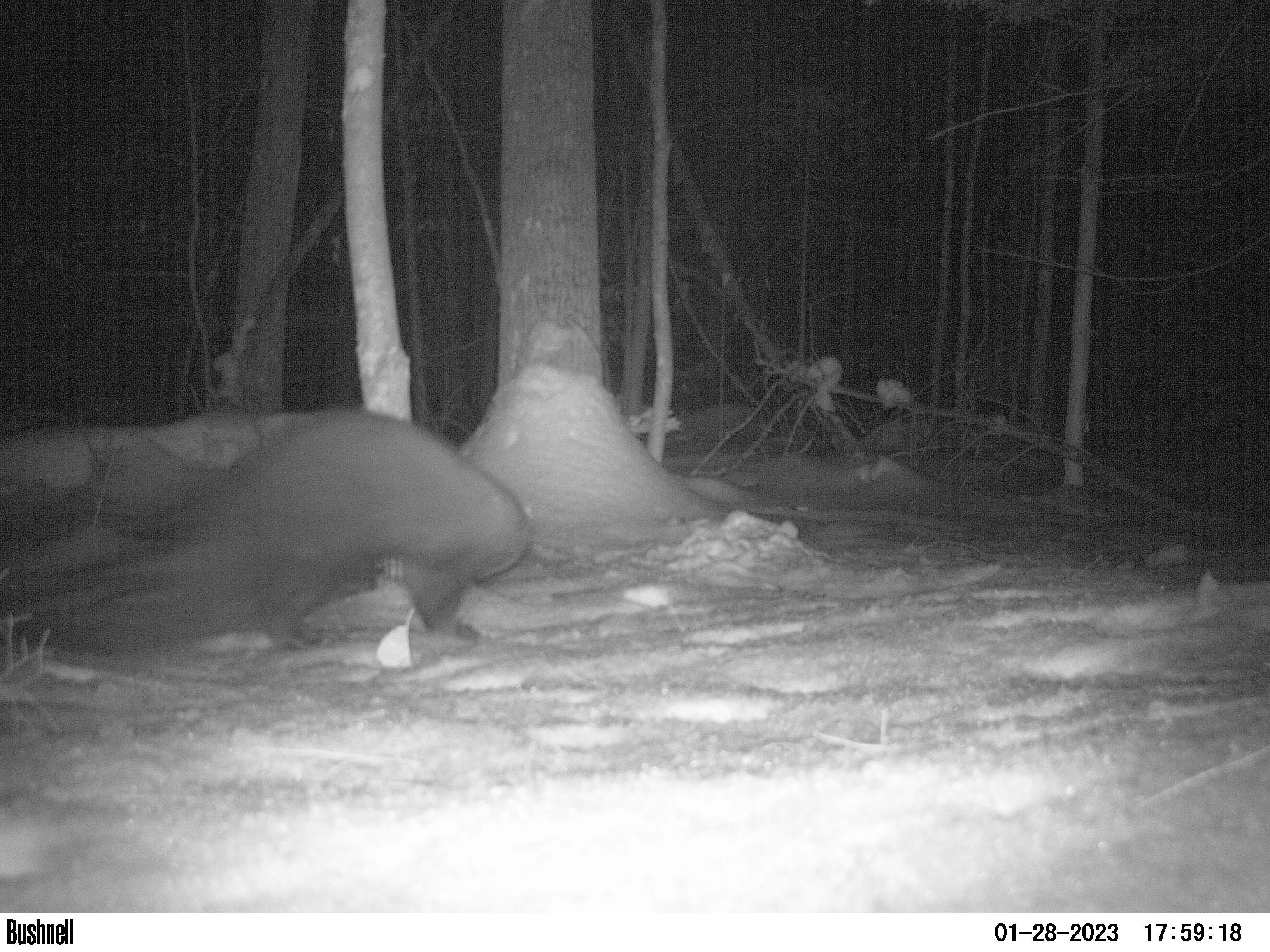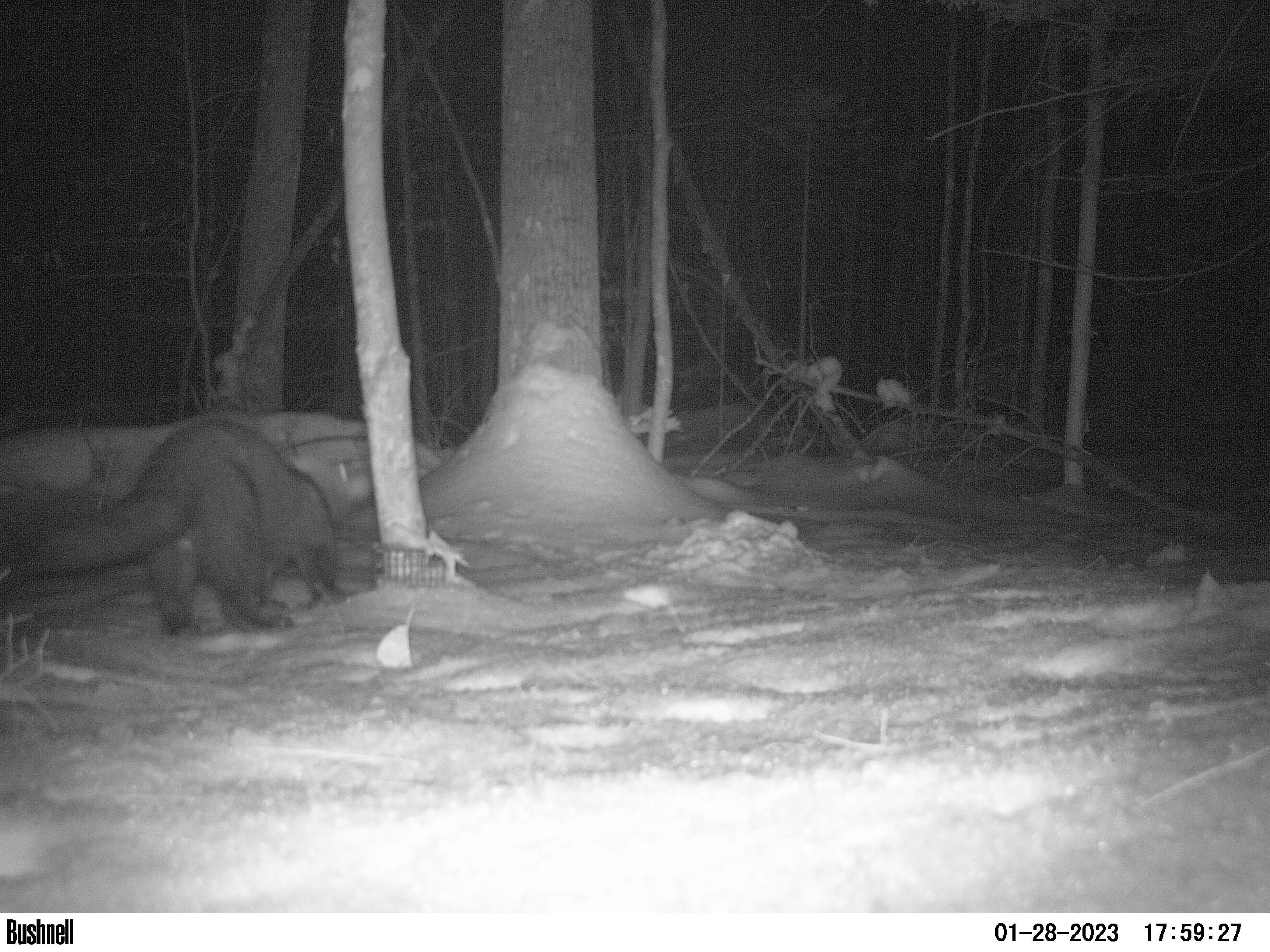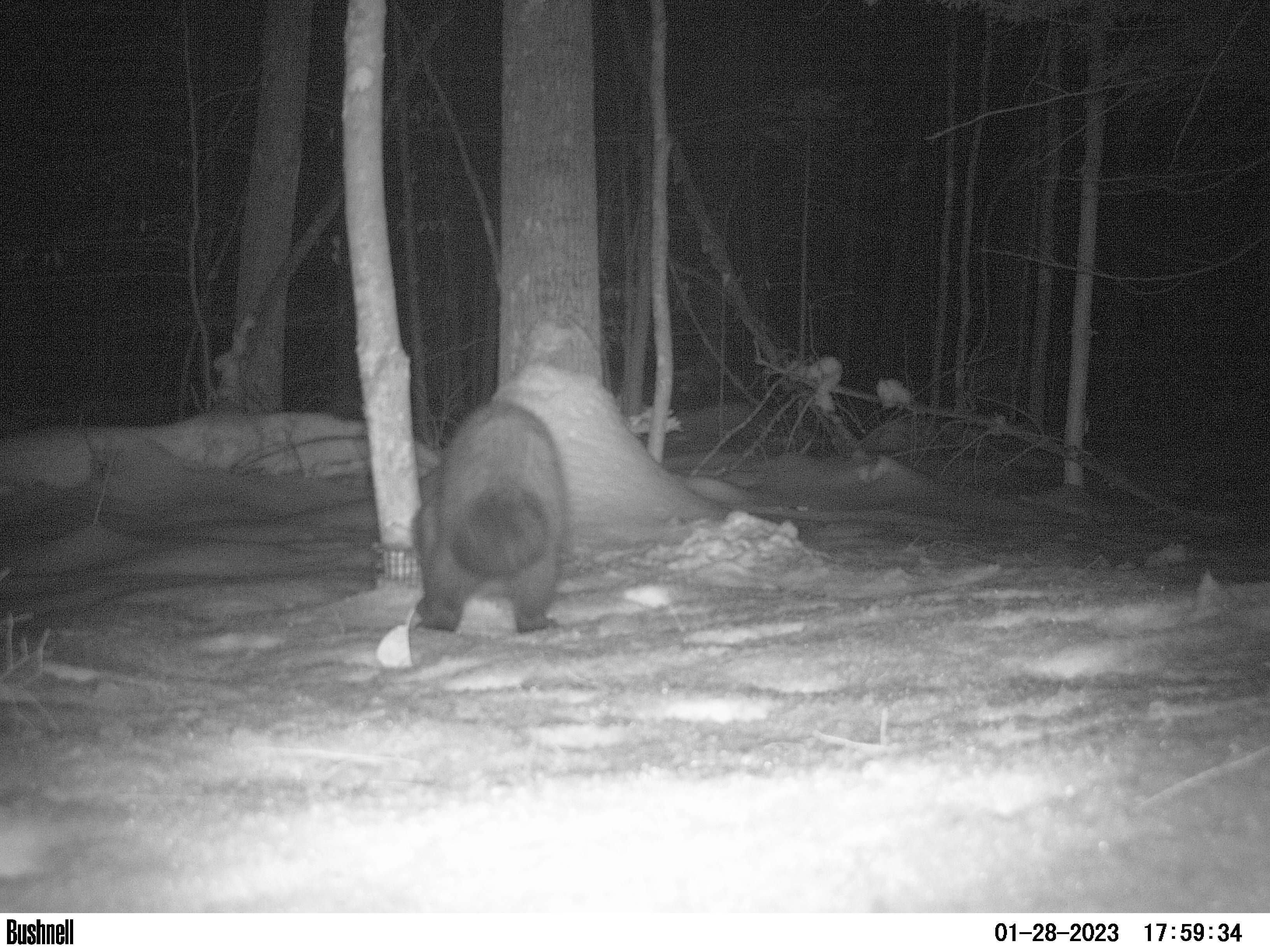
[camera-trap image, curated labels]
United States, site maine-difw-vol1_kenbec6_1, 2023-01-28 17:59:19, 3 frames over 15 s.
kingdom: Animalia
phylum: Chordata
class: Mammalia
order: Carnivora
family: Mustelidae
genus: Pekania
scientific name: Pekania pennanti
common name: fisher